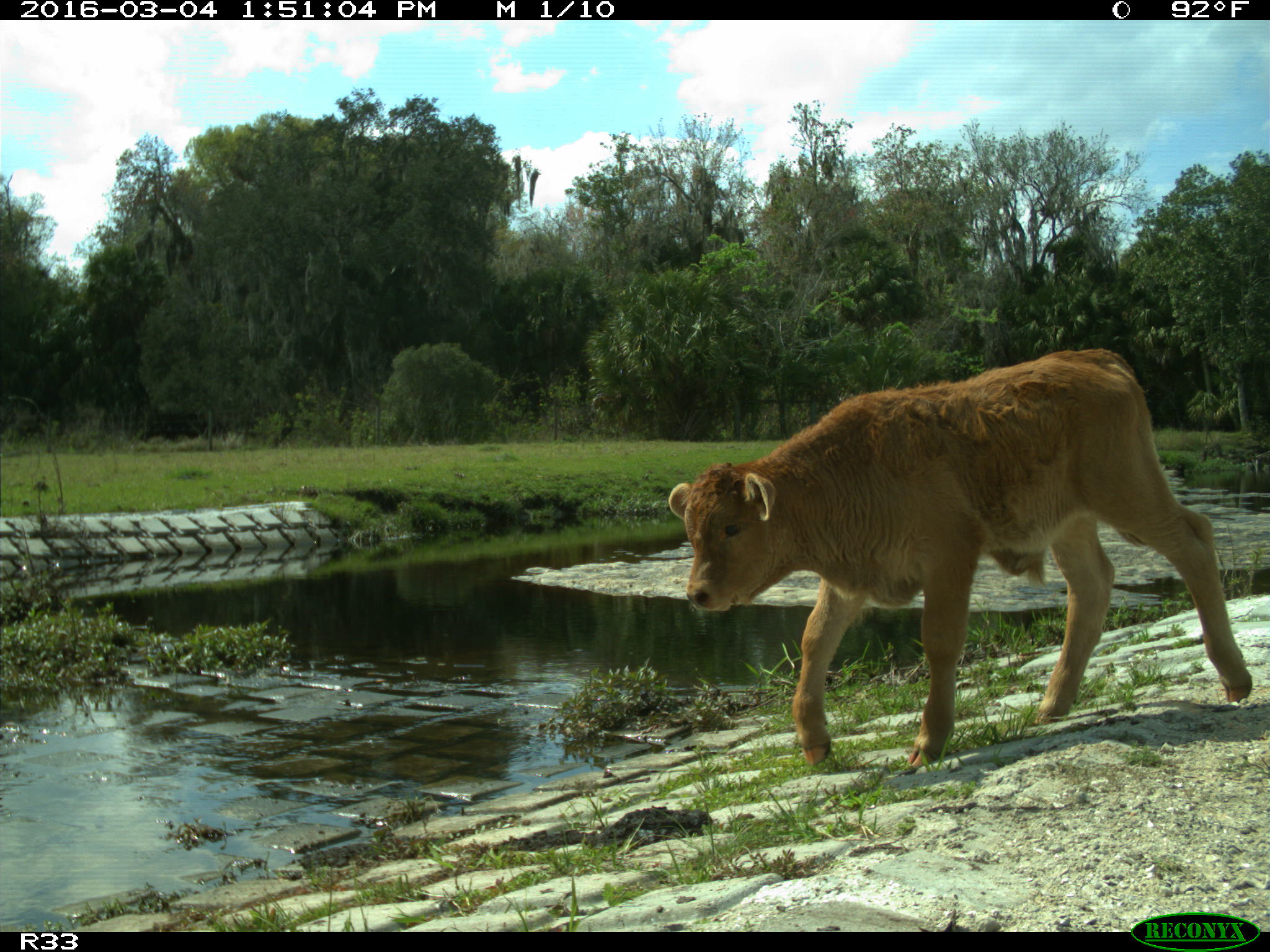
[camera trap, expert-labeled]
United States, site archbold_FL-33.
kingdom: Animalia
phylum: Chordata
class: Mammalia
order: Artiodactyla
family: Bovidae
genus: Bos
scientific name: Bos taurus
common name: domestic cow